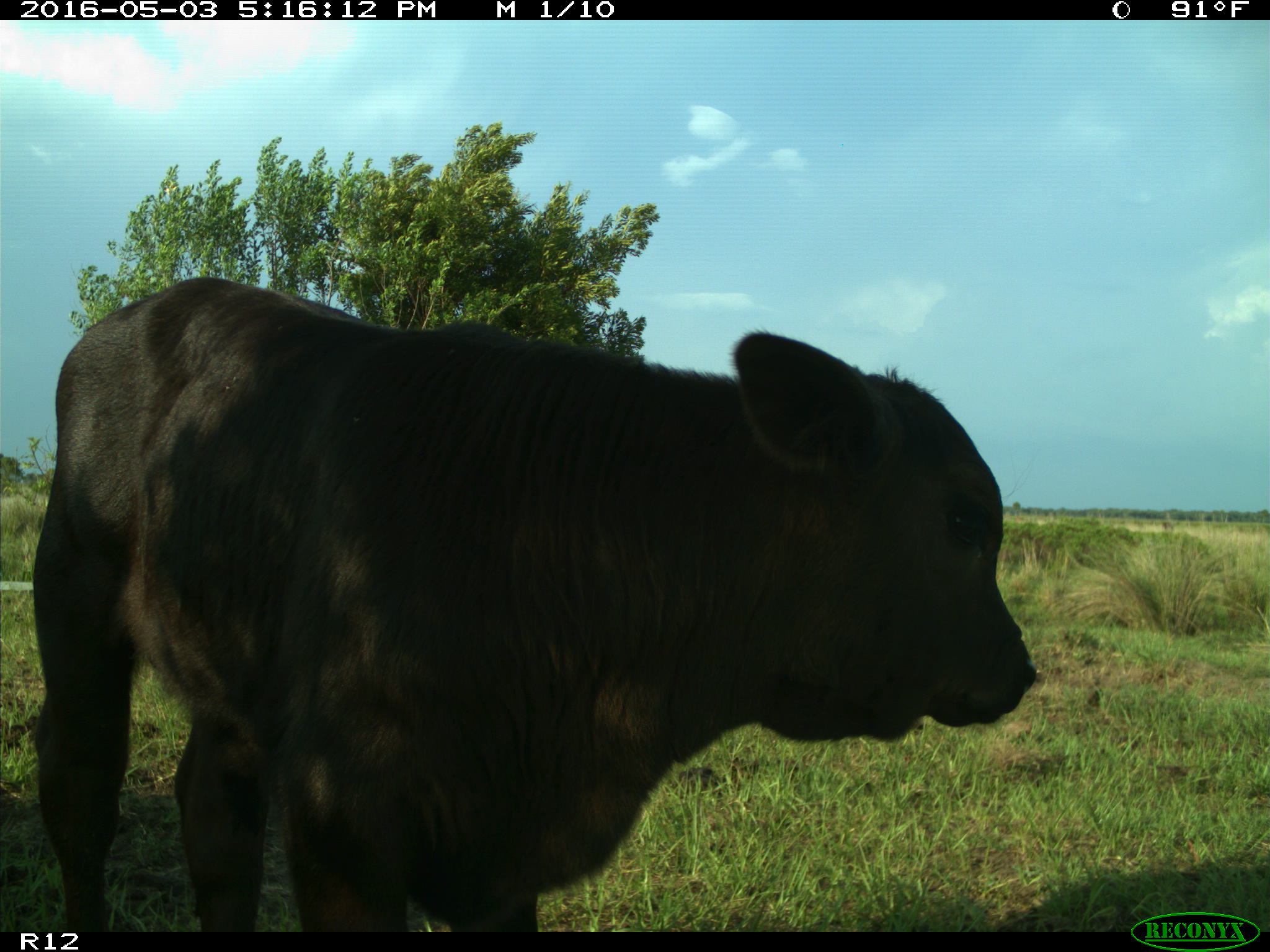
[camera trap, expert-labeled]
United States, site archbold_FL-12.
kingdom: Animalia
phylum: Chordata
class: Mammalia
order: Artiodactyla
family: Bovidae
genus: Bos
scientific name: Bos taurus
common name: domestic cow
Bos taurus (domestic cow).